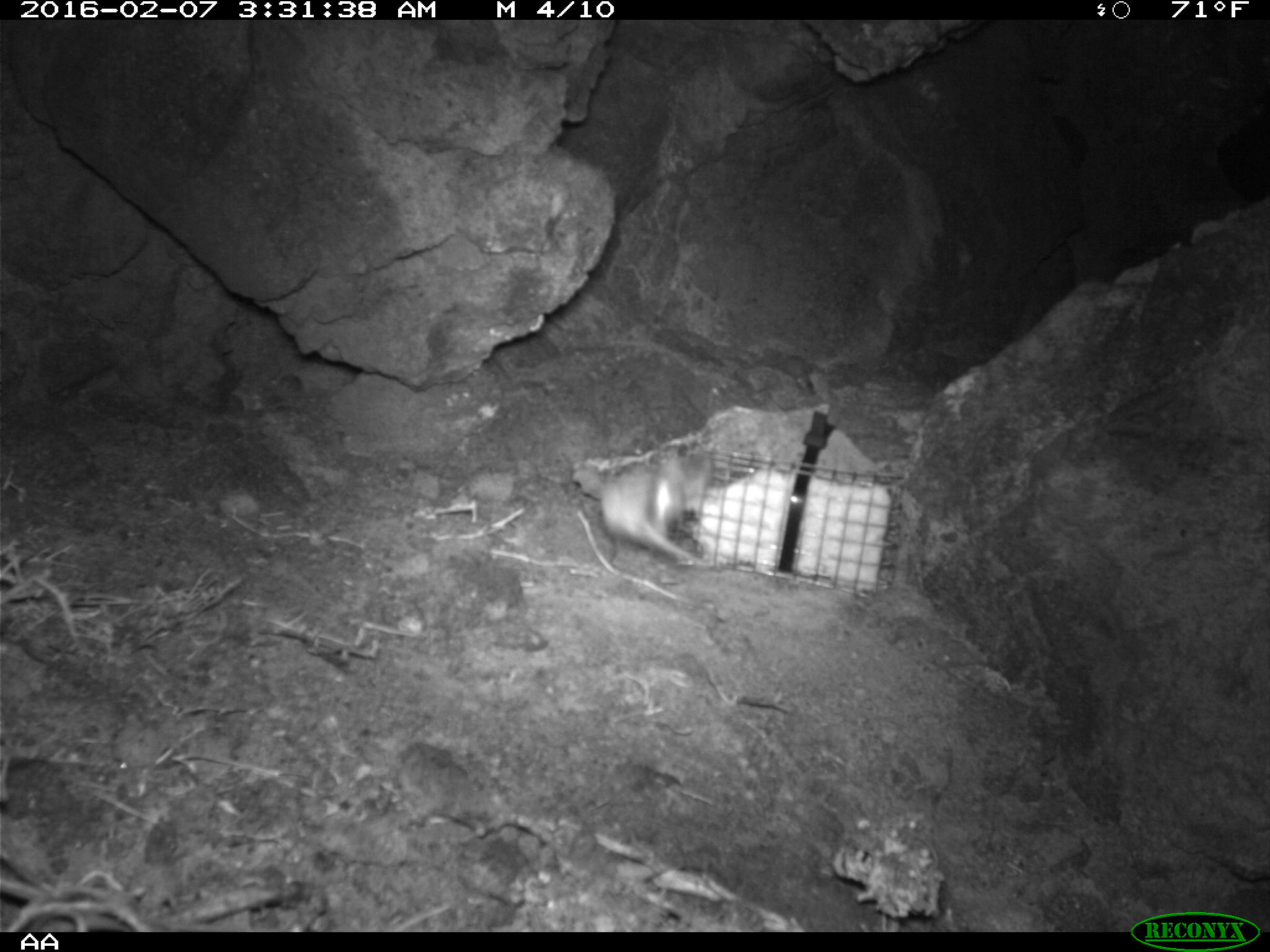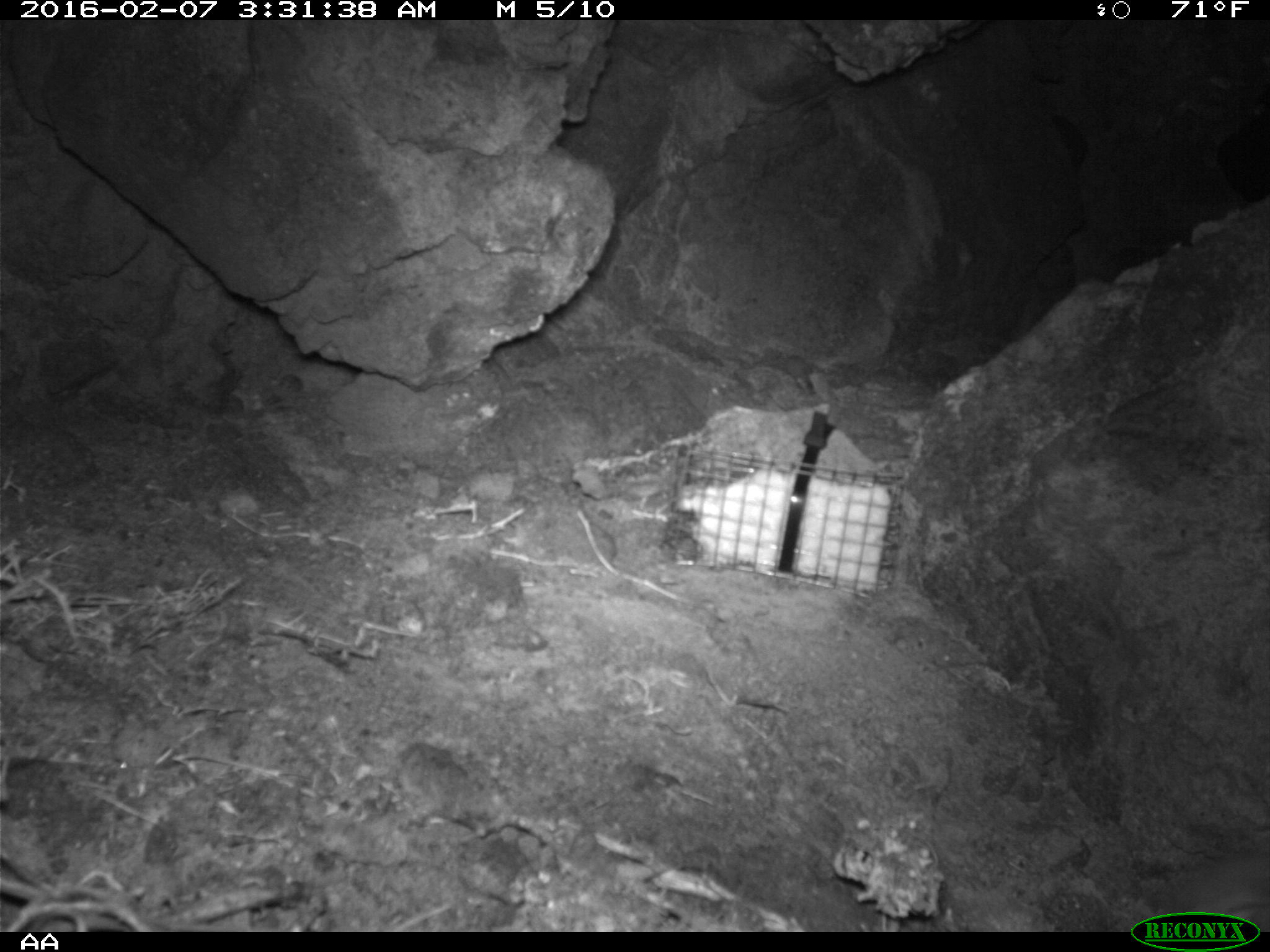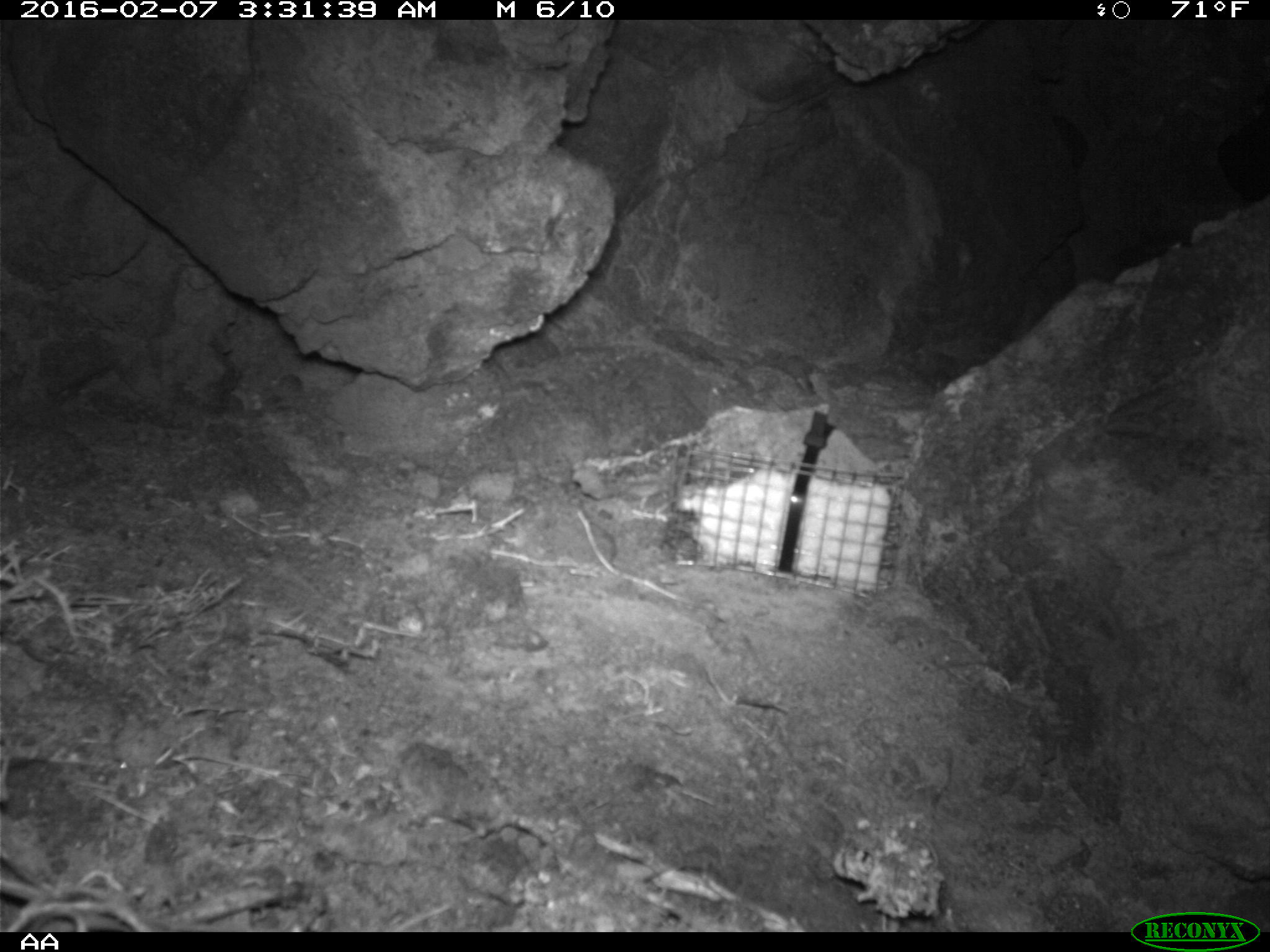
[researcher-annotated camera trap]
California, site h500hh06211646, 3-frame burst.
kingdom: Animalia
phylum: Chordata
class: Mammalia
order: Rodentia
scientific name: Rodentia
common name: rodent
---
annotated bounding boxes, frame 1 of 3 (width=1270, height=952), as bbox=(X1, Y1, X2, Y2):
rodent: bbox=(598, 447, 713, 573)